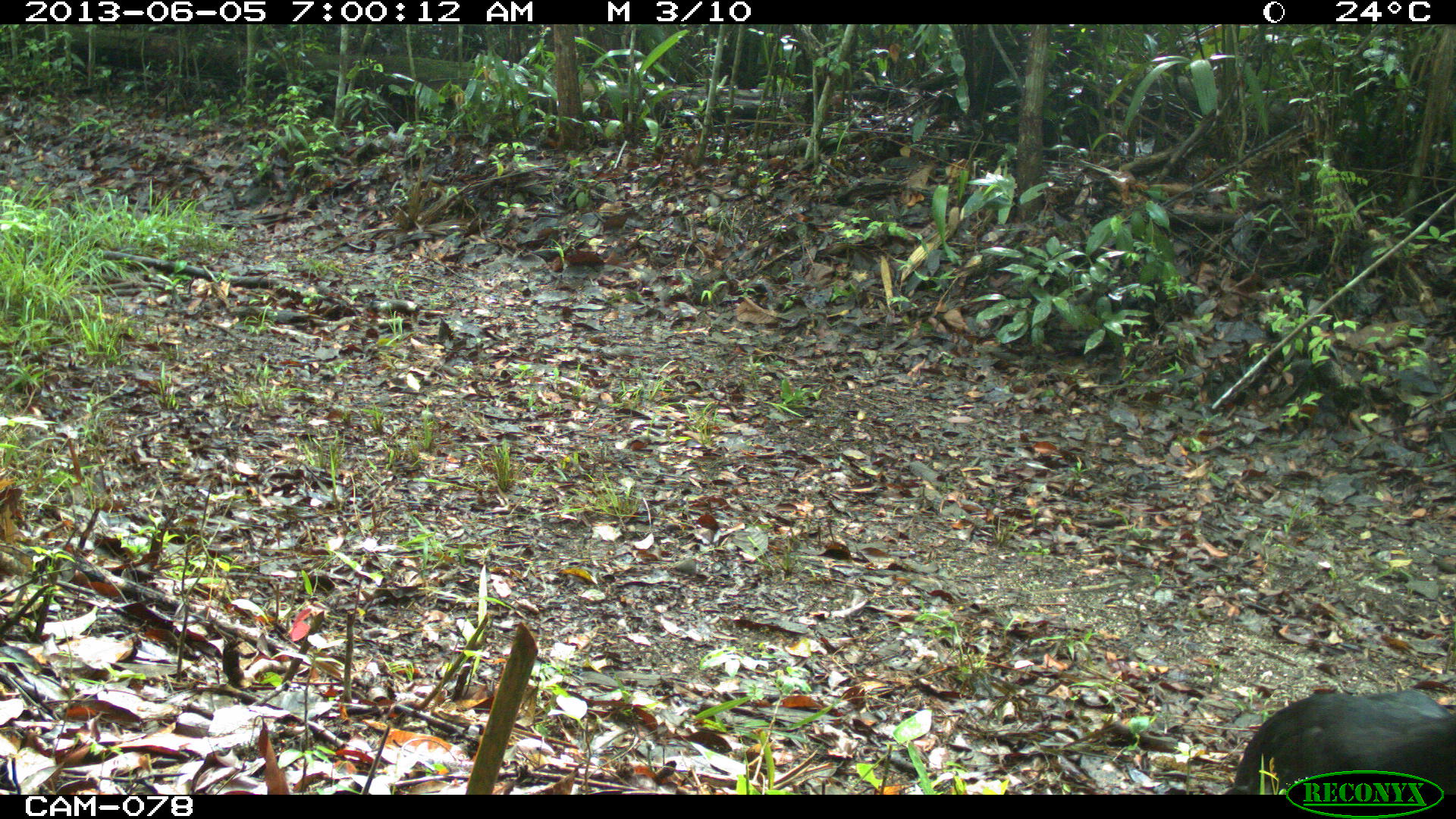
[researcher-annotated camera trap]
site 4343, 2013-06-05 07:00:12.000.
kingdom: Animalia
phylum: Chordata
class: Aves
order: Galliformes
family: Cracidae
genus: Crax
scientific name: Crax rubra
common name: great curassow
Crax rubra (great curassow), count 2, sex male.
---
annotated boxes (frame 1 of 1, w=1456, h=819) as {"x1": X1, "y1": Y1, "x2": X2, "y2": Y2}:
crax rubra: {"x1": 1218, "y1": 685, "x2": 1456, "y2": 794}